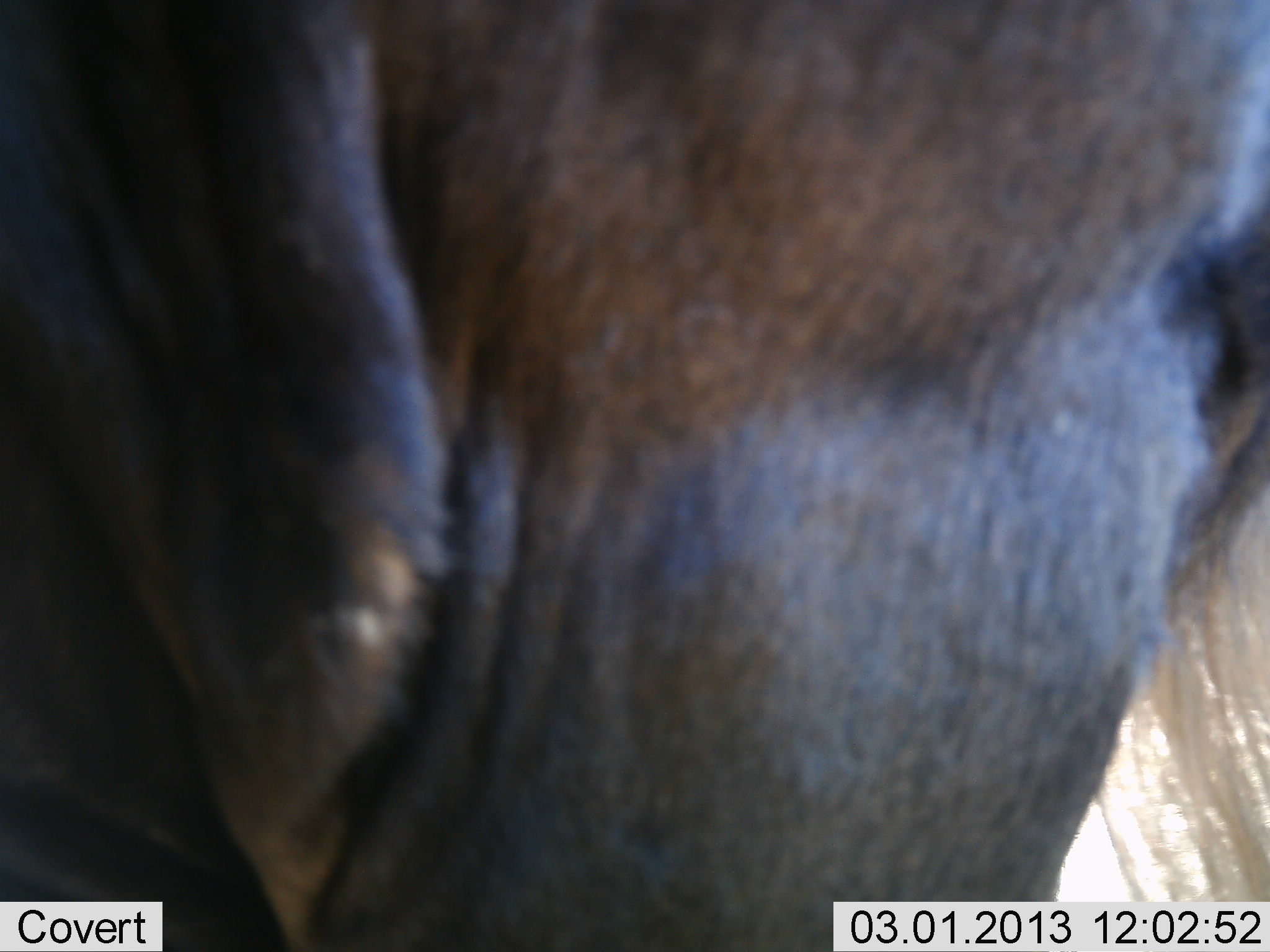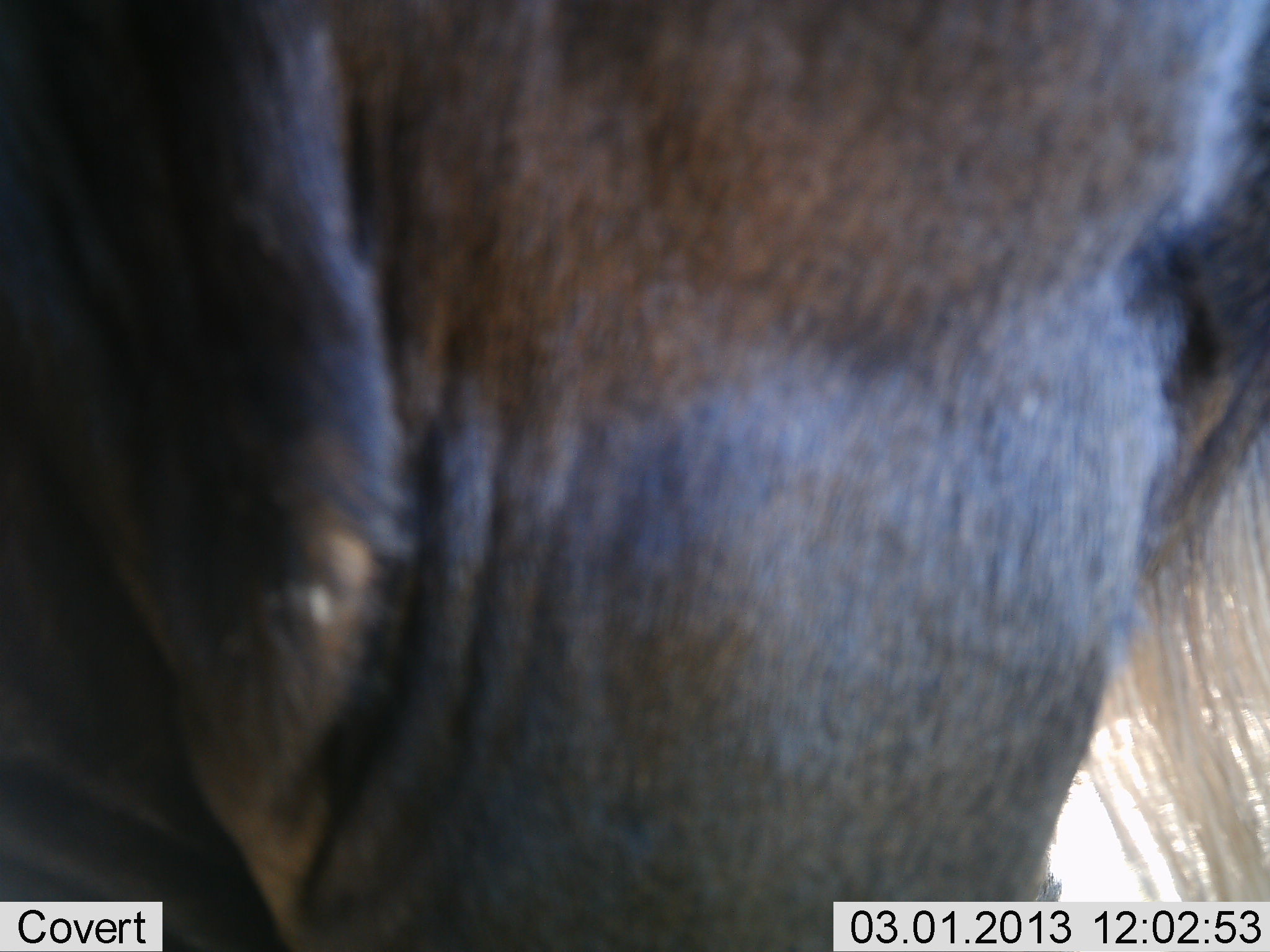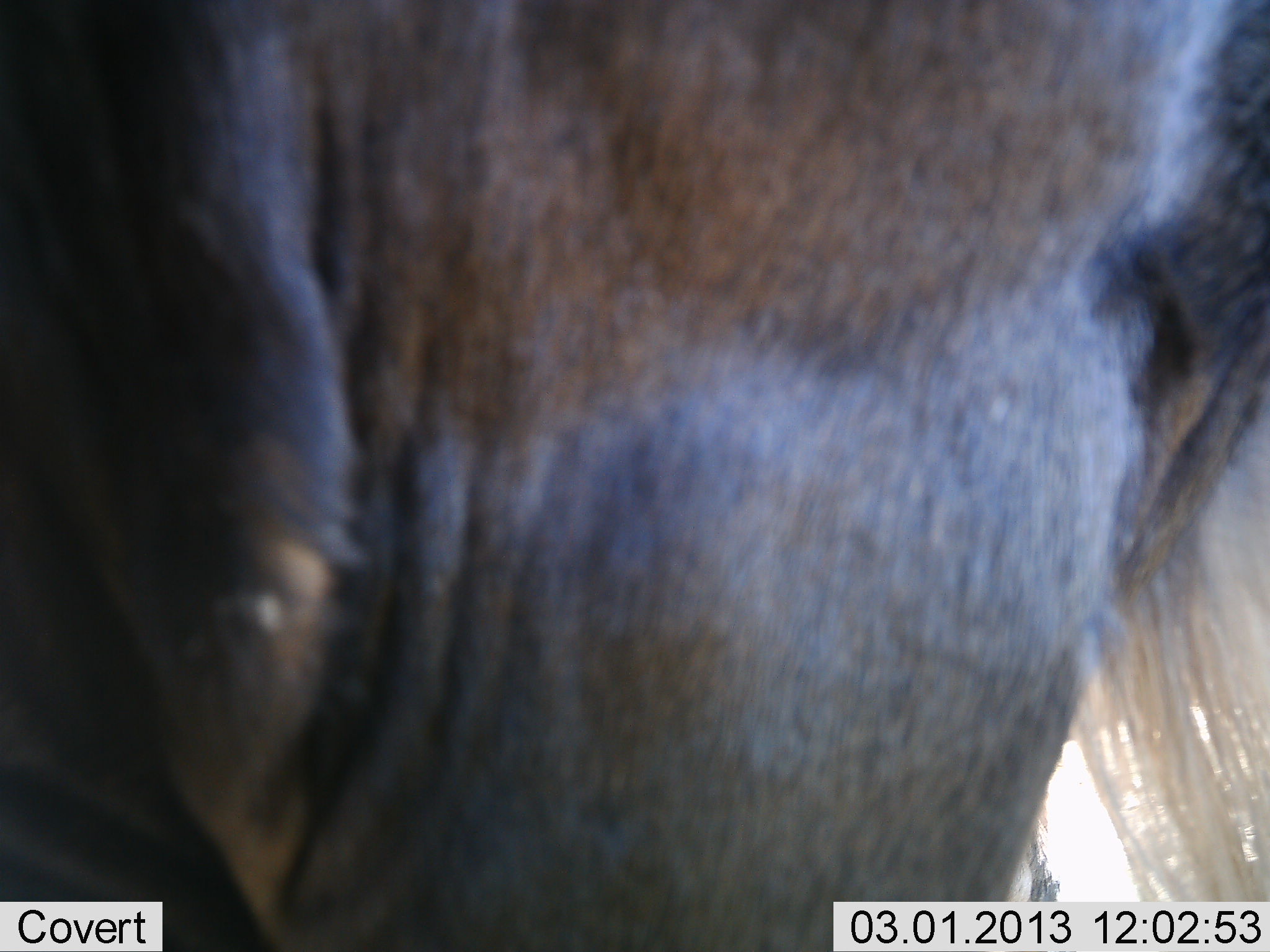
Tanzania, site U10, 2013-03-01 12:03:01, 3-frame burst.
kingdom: Animalia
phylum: Chordata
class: Mammalia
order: Artiodactyla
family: Bovidae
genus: Connochaetes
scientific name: Connochaetes taurinus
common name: blue wildebeest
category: wildebeest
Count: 1.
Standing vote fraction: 100%.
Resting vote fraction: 0%.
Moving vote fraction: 12%.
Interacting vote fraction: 0%.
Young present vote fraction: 0%.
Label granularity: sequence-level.